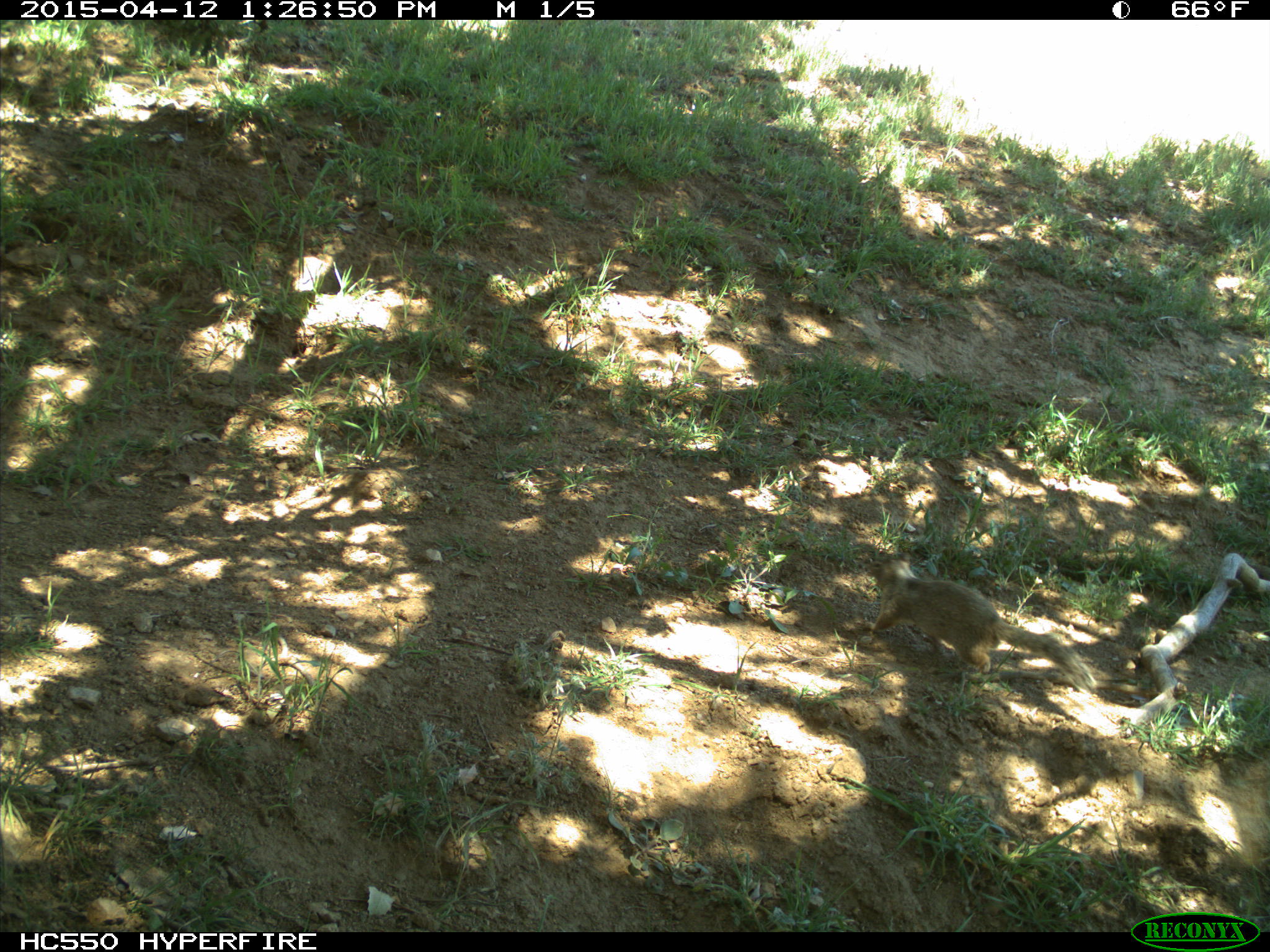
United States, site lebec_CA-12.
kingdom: Animalia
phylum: Chordata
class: Mammalia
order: Rodentia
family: Sciuridae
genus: Otospermophilus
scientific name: Otospermophilus beecheyi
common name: california ground squirrel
Otospermophilus beecheyi (california ground squirrel).